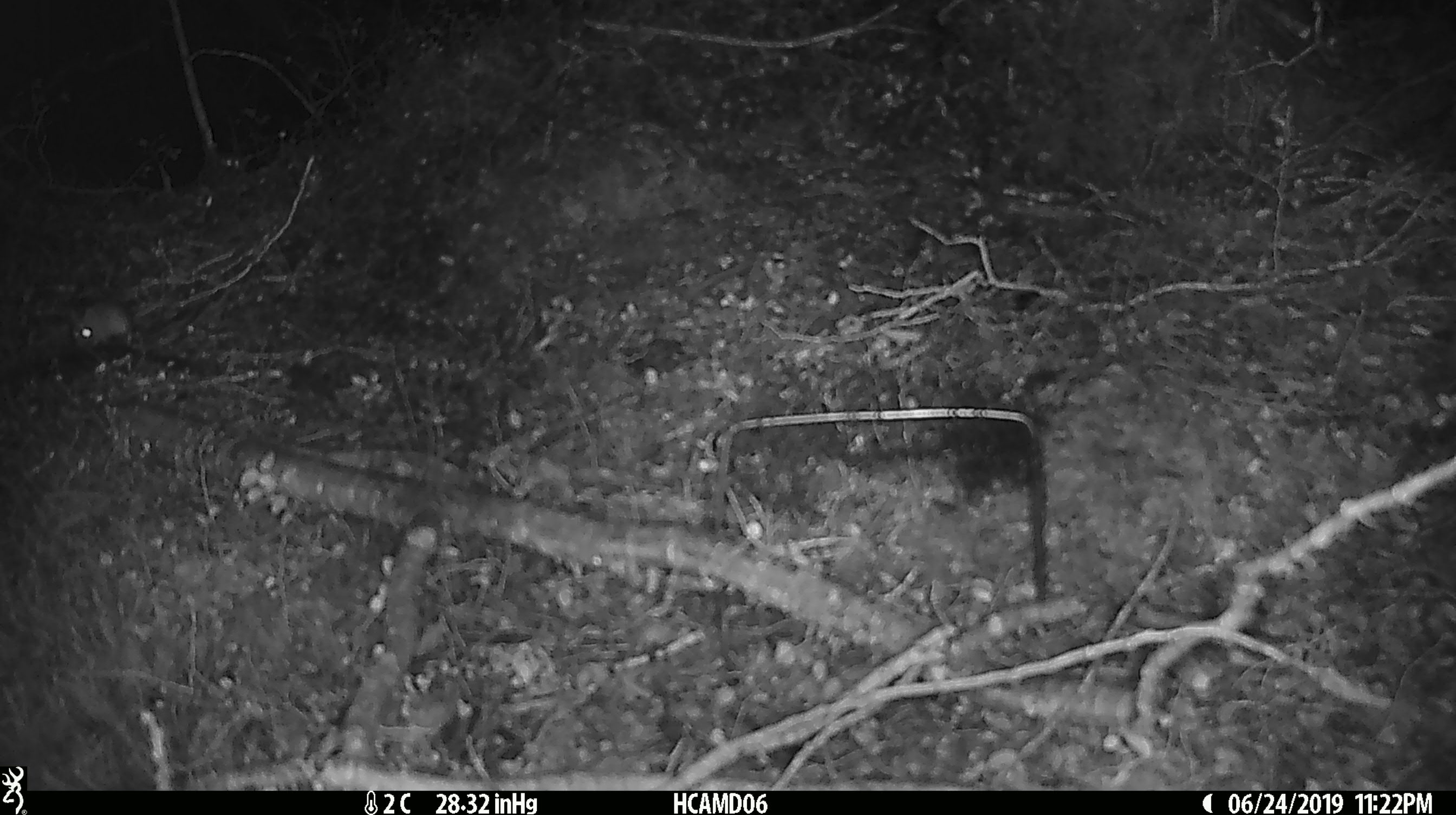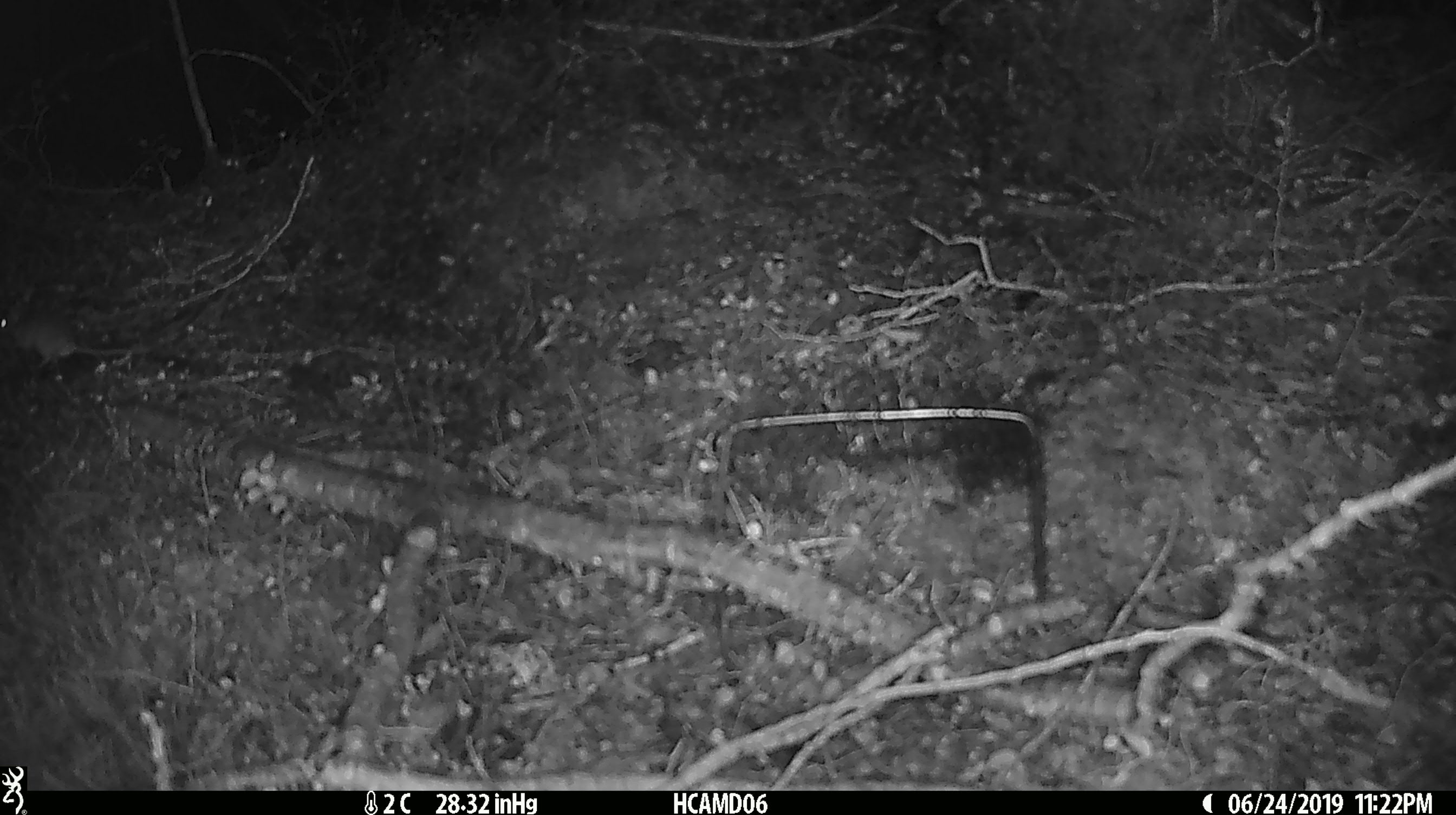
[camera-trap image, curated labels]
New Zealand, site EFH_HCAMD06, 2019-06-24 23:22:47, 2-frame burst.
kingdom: Animalia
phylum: Chordata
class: Mammalia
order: Rodentia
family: Muridae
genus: Mus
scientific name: Mus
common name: mouse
Mouse (Mus).